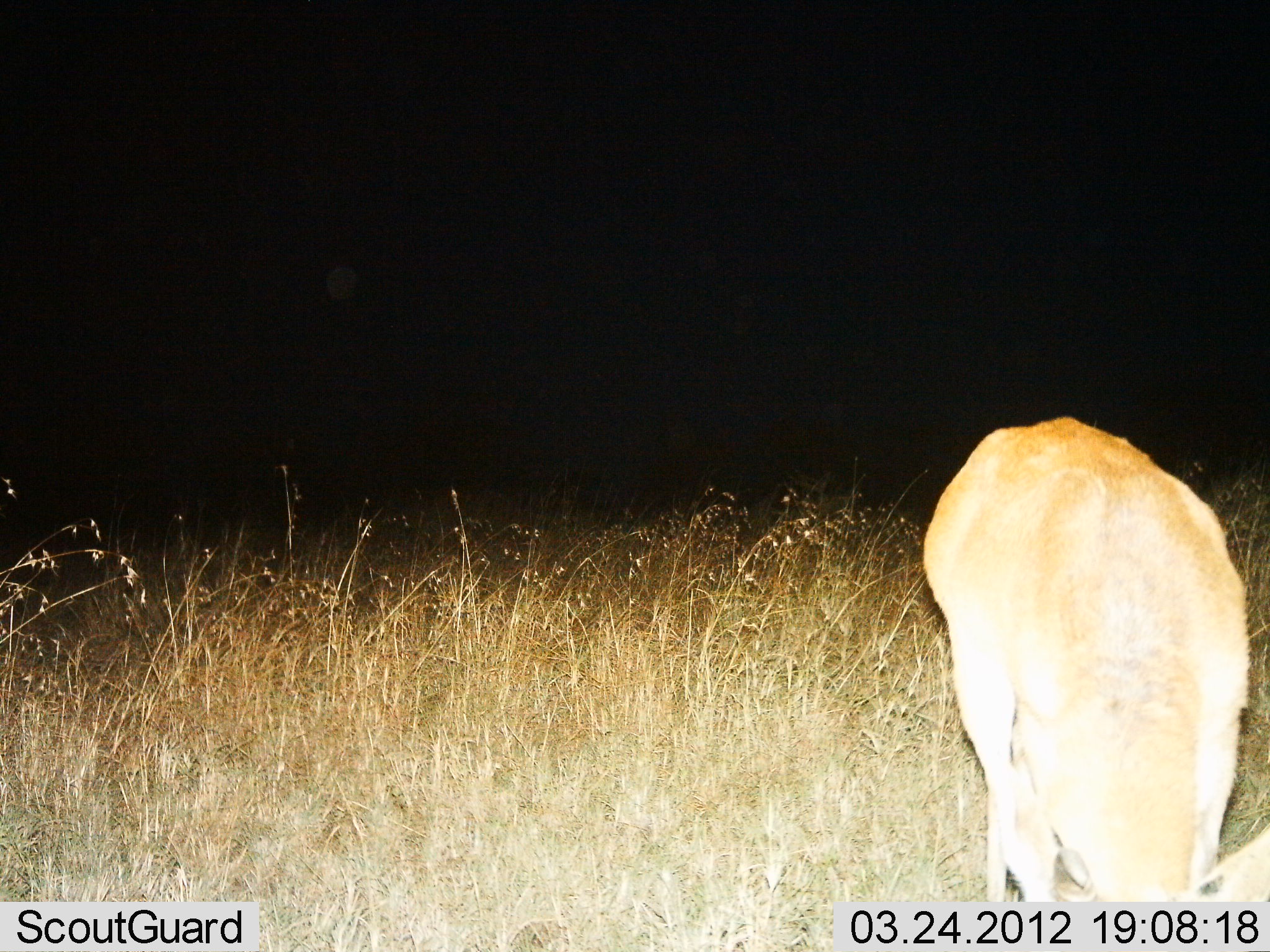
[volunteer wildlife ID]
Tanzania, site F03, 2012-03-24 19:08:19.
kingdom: Animalia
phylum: Chordata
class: Mammalia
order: Artiodactyla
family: Bovidae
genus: Nanger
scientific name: Nanger granti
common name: grant's gazelle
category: gazellegrants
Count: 1.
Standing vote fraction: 0%.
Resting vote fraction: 0%.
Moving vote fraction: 0%.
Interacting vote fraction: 0%.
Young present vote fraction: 0%.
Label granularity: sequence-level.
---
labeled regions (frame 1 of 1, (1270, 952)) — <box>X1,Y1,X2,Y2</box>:
animal: <box>922,413,1270,903</box>